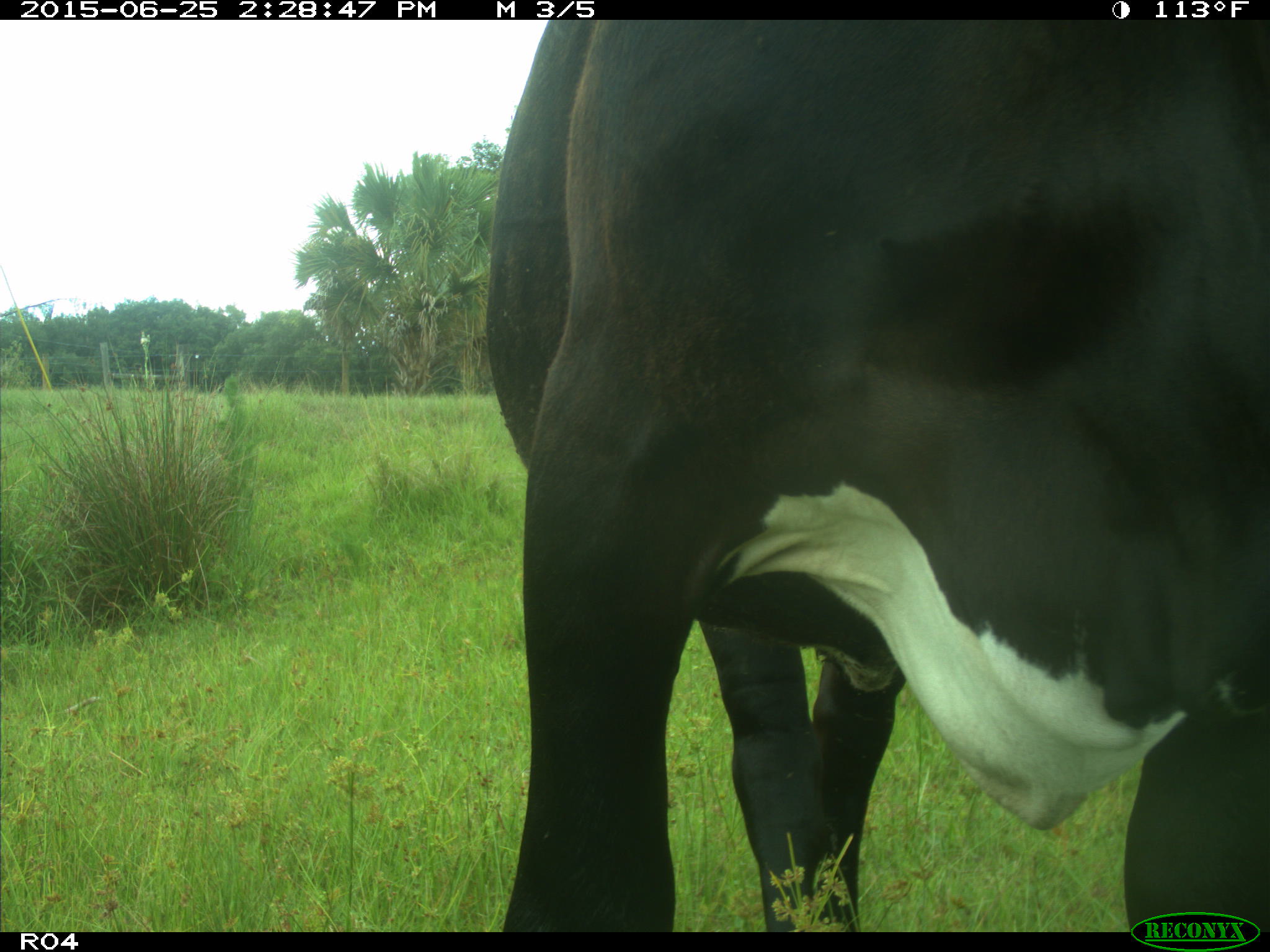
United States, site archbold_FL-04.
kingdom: Animalia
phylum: Chordata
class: Mammalia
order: Artiodactyla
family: Bovidae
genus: Bos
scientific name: Bos taurus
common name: domestic cow